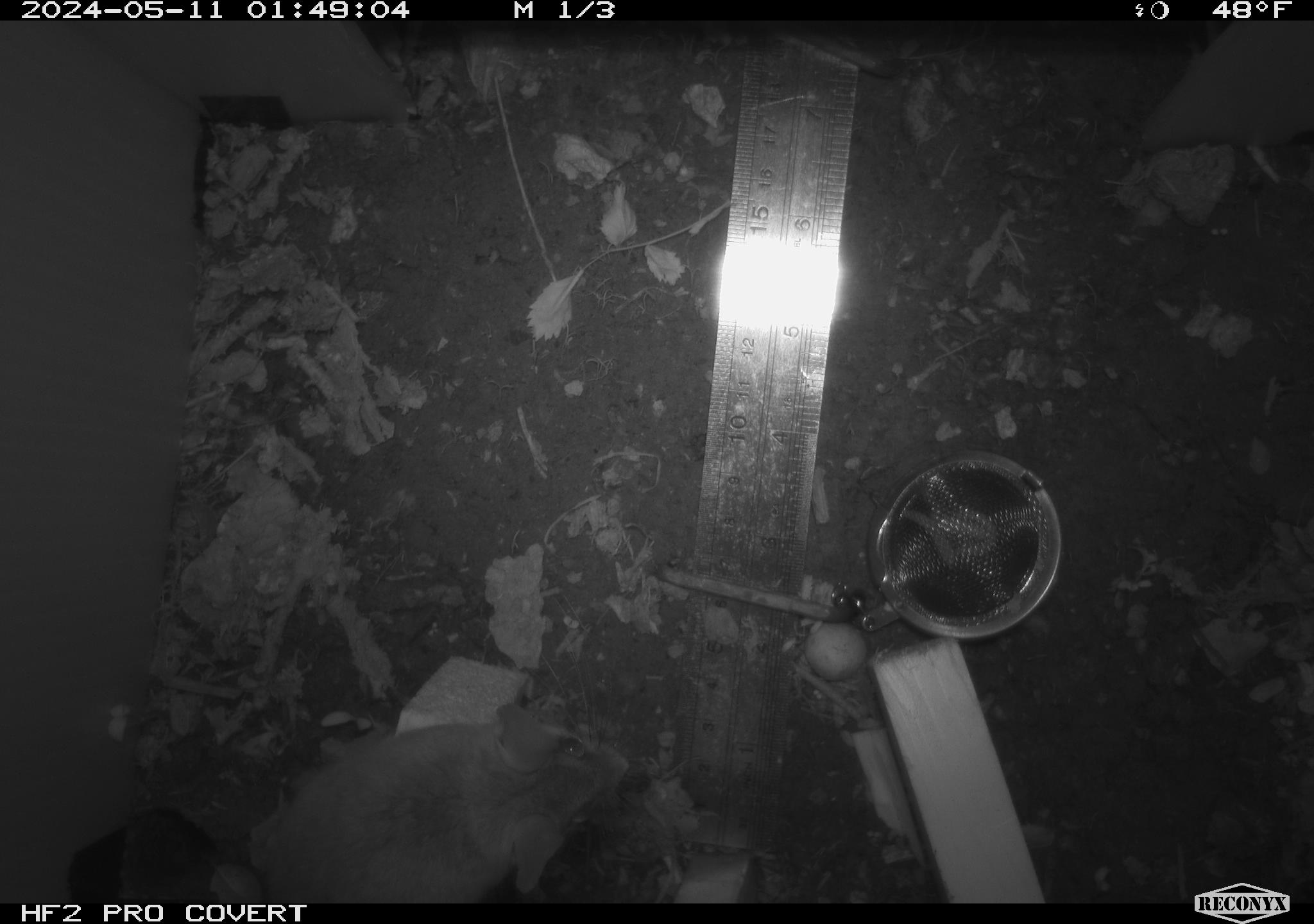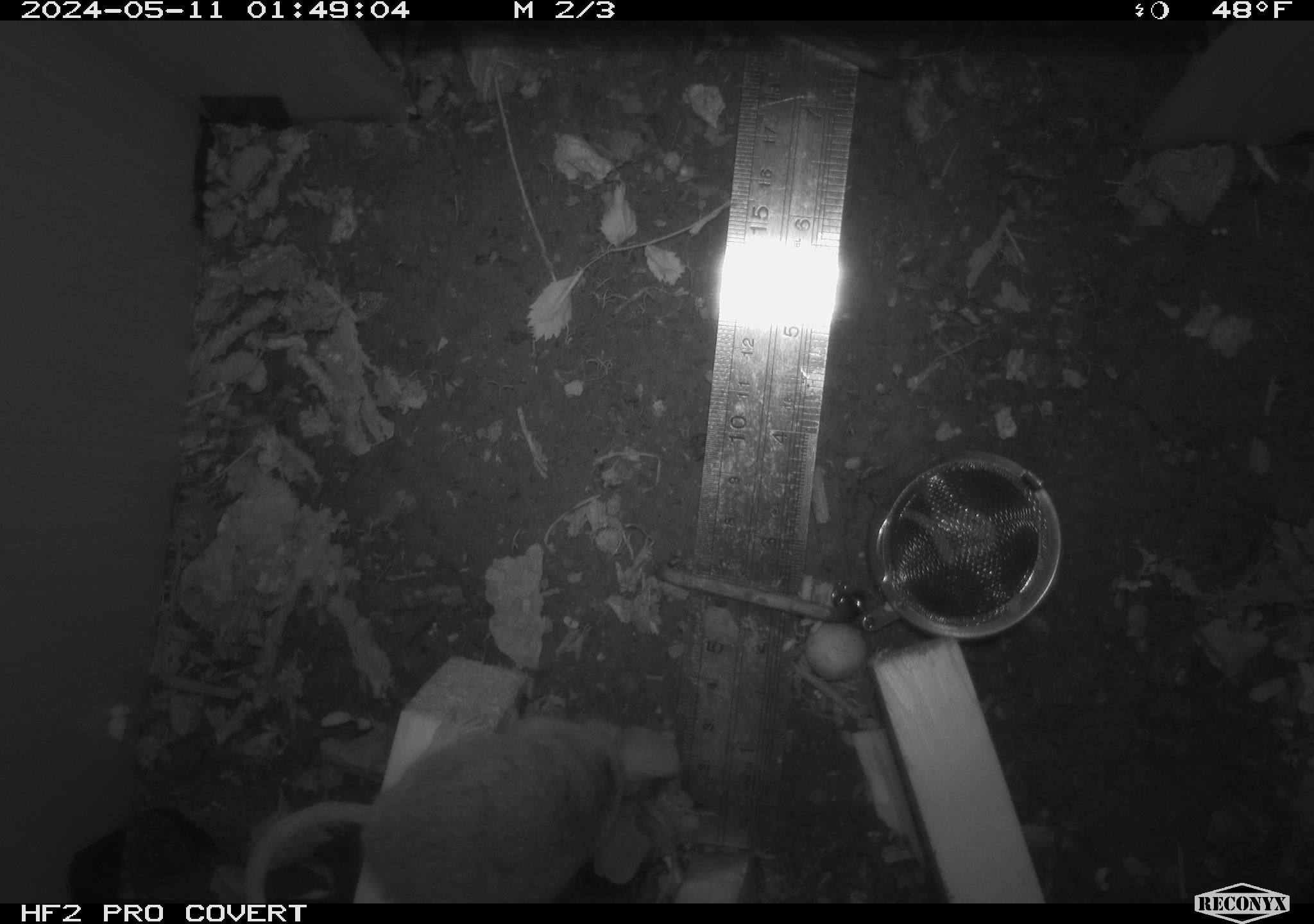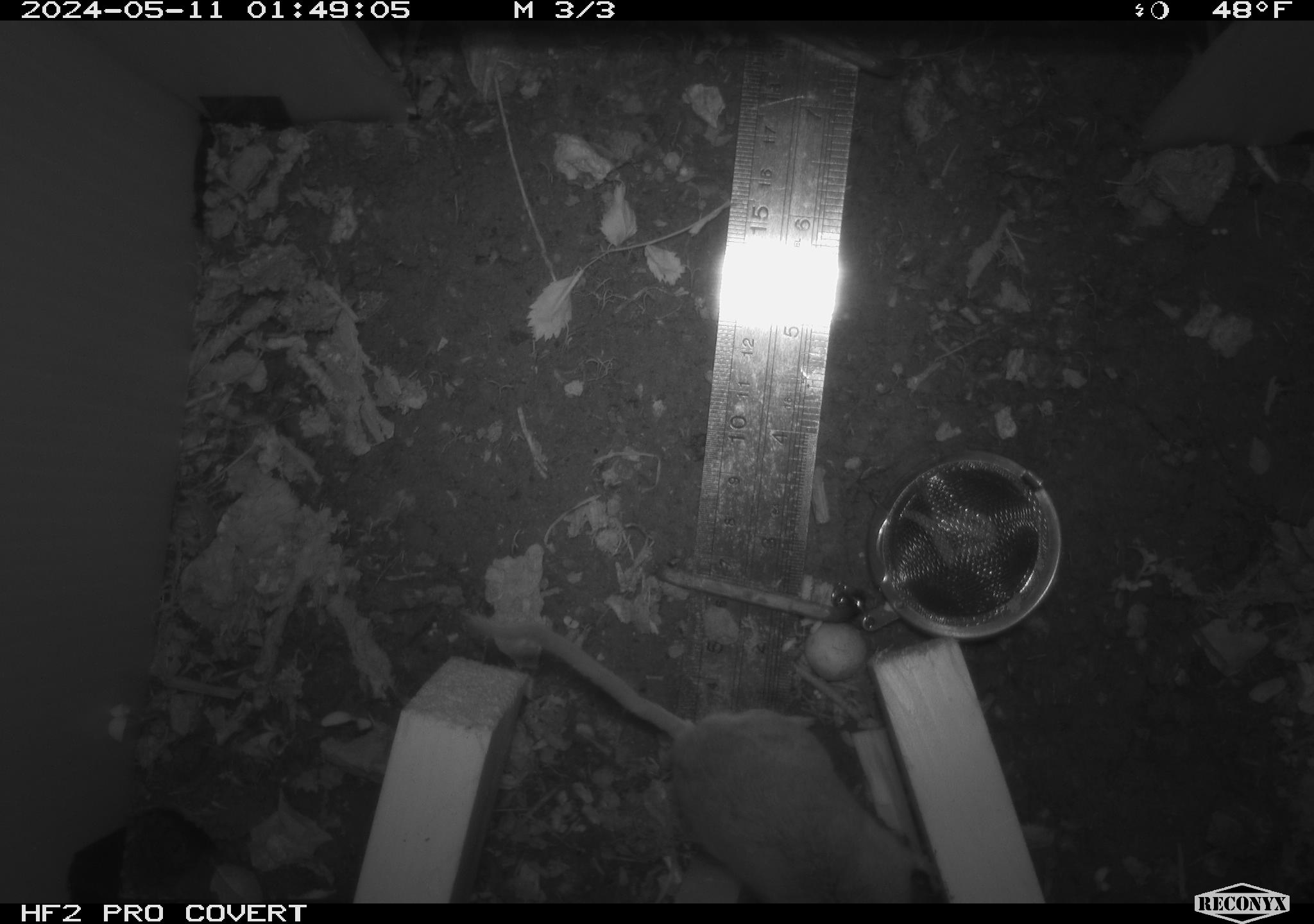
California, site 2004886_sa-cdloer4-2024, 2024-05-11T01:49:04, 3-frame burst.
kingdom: Animalia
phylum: Chordata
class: Mammalia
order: Rodentia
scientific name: Rodentia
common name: woodrat or rat or mouse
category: woodrat or rat or mouse species